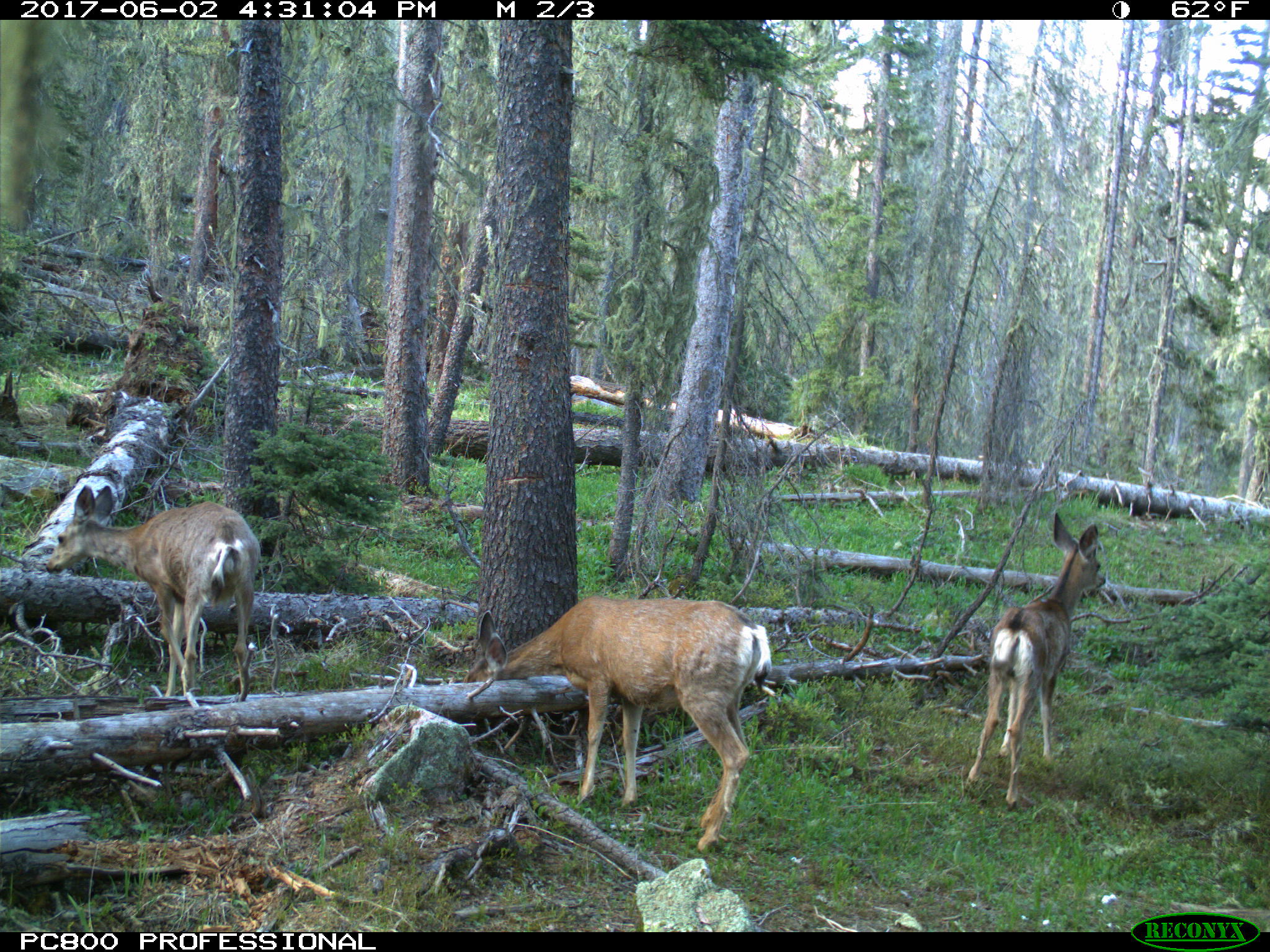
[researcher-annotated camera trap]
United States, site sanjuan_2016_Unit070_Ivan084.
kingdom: Animalia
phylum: Chordata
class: Mammalia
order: Artiodactyla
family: Cervidae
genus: Odocoileus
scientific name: Odocoileus hemionus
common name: mule deer